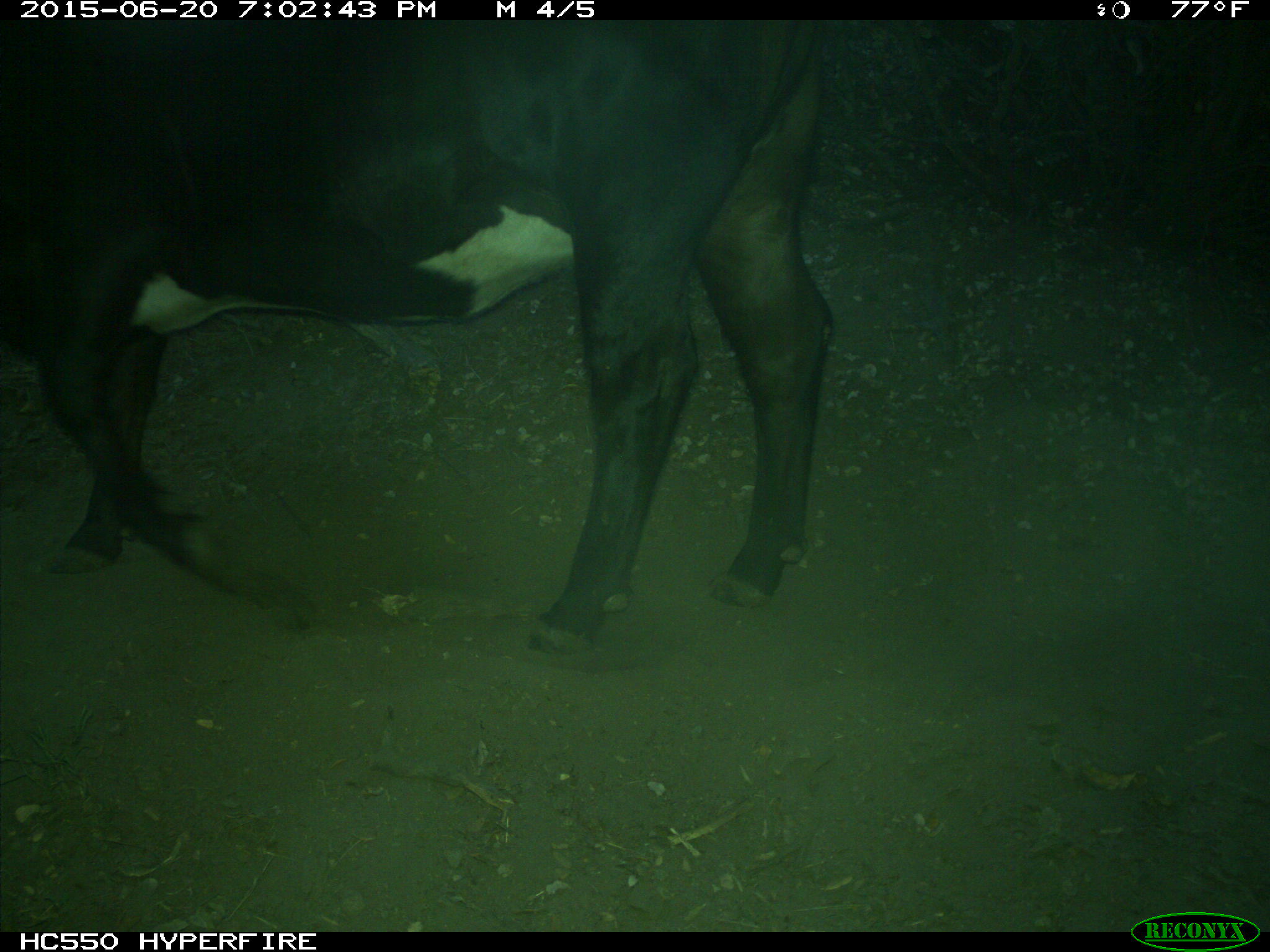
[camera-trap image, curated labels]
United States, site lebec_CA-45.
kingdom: Animalia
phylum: Chordata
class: Mammalia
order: Artiodactyla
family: Bovidae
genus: Bos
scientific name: Bos taurus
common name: domestic cow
Bos taurus (domestic cow).